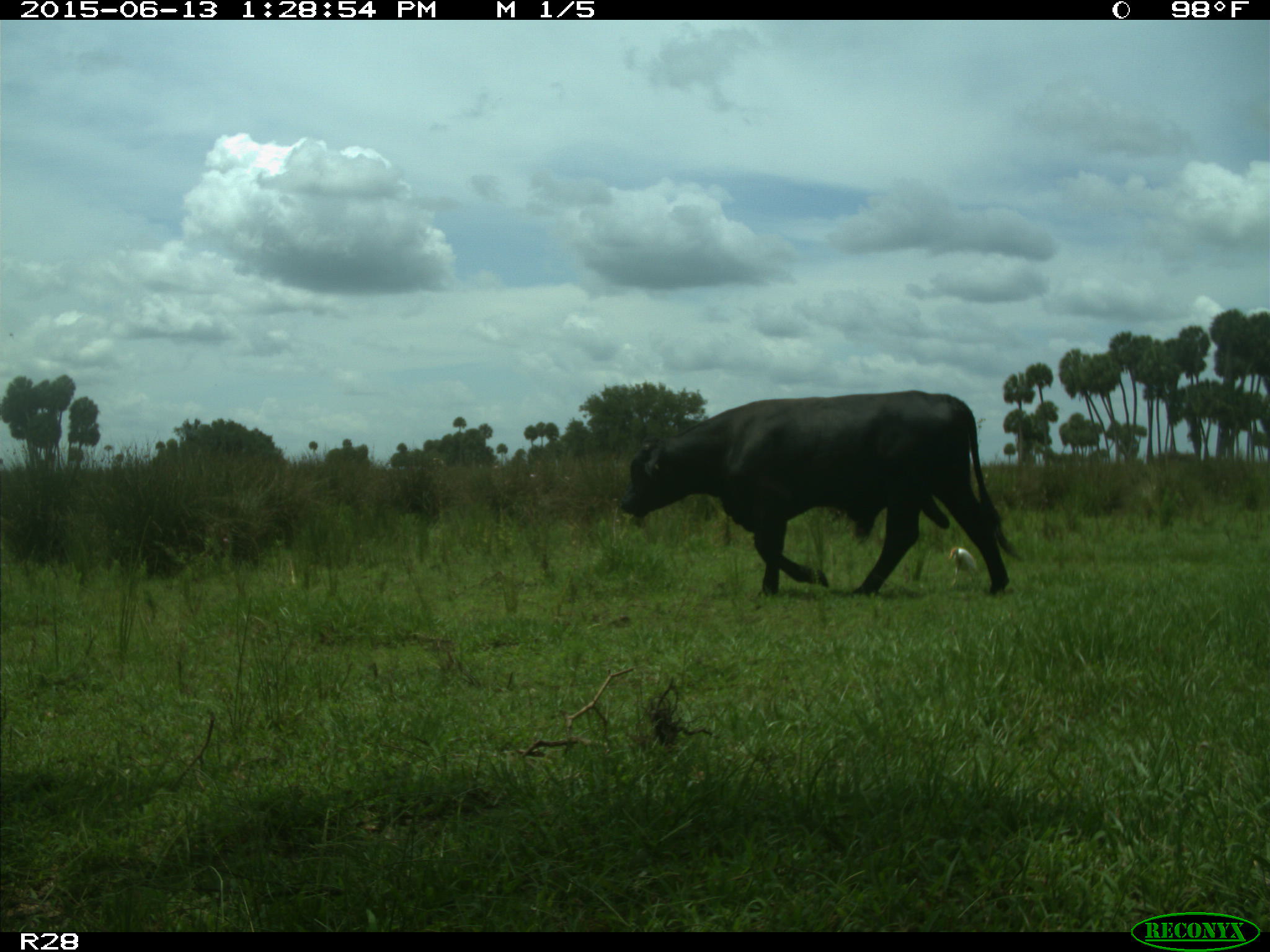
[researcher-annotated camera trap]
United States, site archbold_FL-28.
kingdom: Animalia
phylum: Chordata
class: Mammalia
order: Artiodactyla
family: Bovidae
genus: Bos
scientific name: Bos taurus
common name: domestic cow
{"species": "Bos taurus (domestic cow)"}